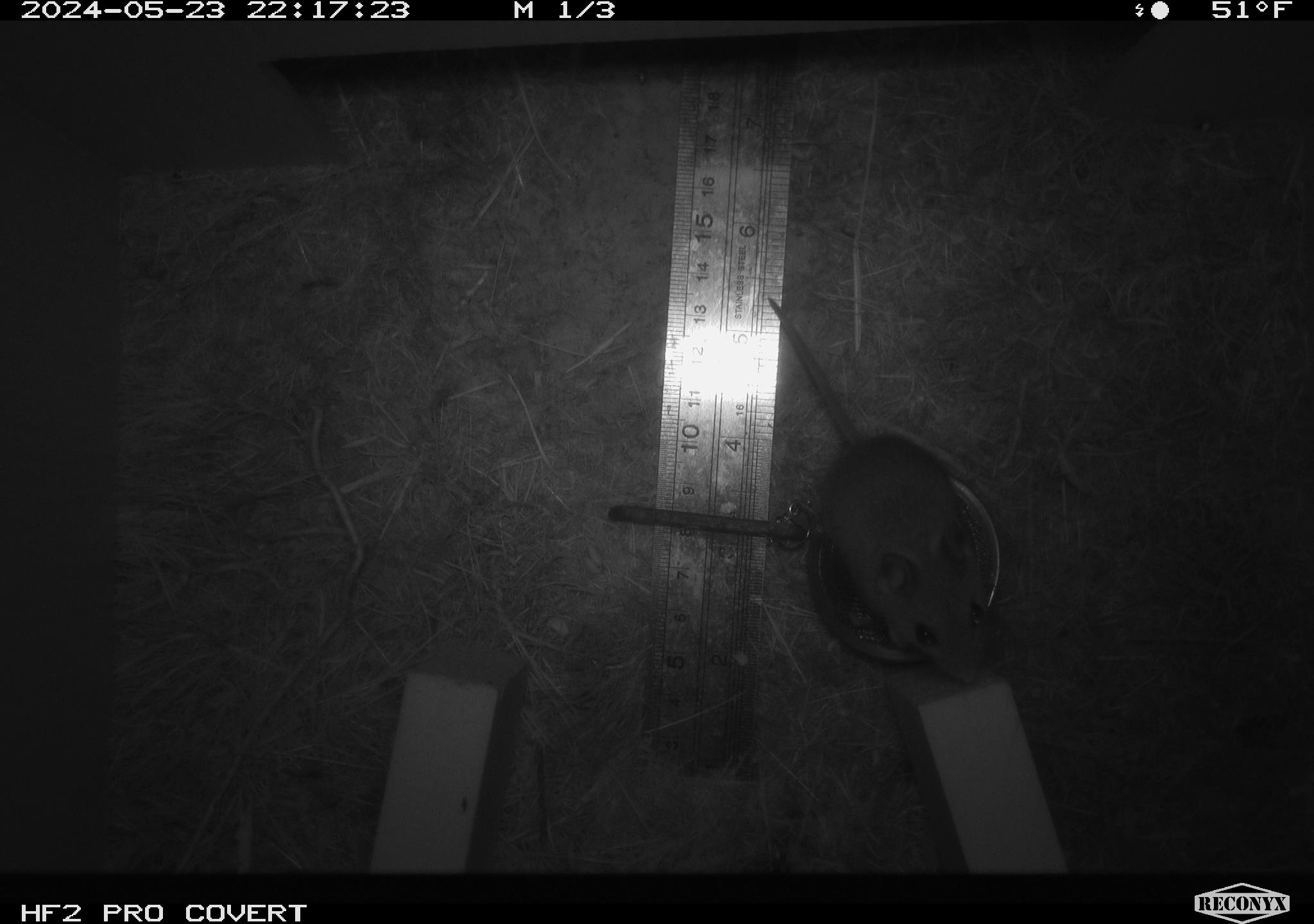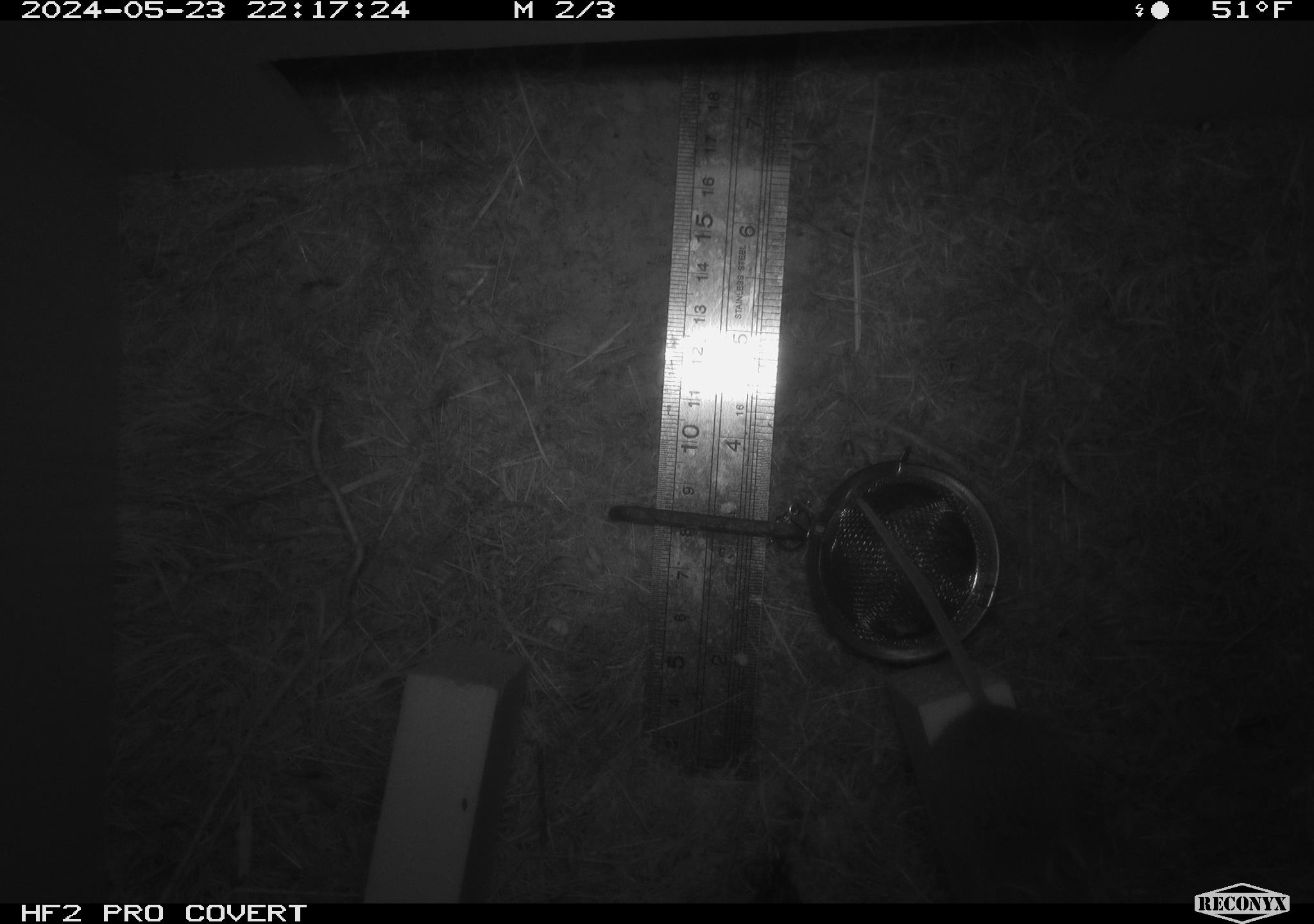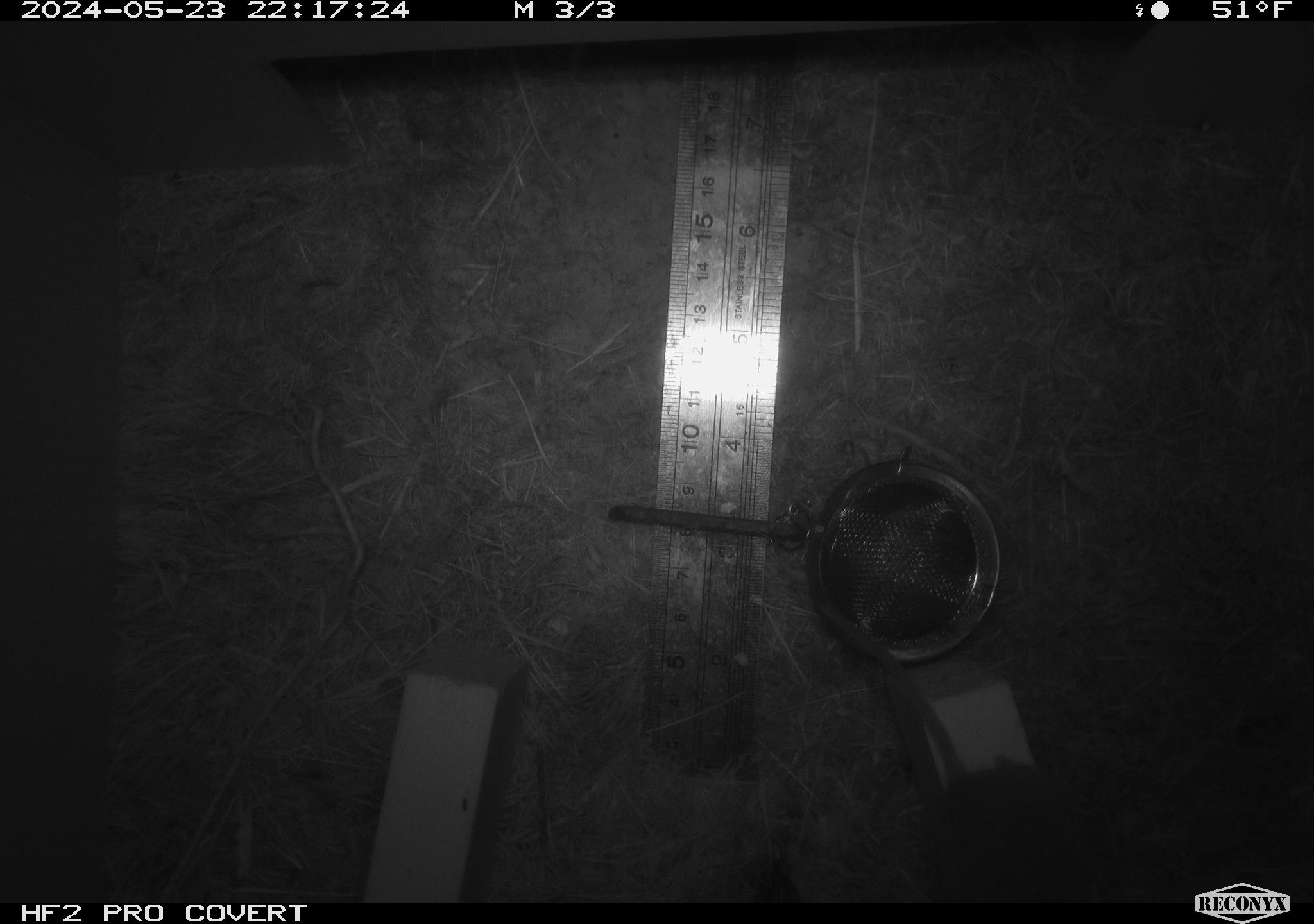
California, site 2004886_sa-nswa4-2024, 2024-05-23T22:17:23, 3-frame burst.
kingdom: Animalia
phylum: Chordata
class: Mammalia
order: Rodentia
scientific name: Rodentia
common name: rodent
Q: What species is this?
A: Rodent (Rodentia).